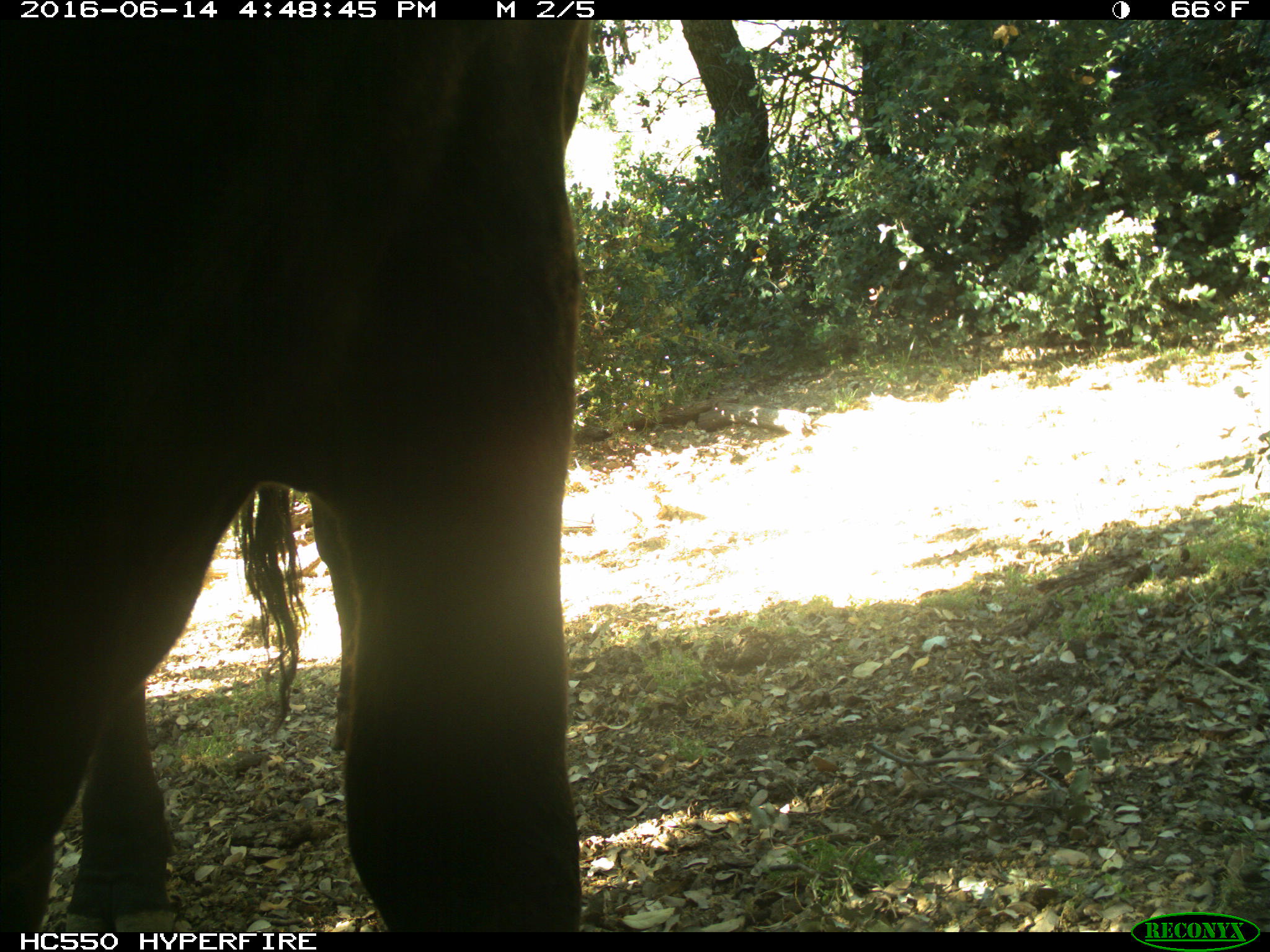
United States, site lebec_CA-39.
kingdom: Animalia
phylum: Chordata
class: Mammalia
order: Artiodactyla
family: Bovidae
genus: Bos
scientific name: Bos taurus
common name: domestic cow